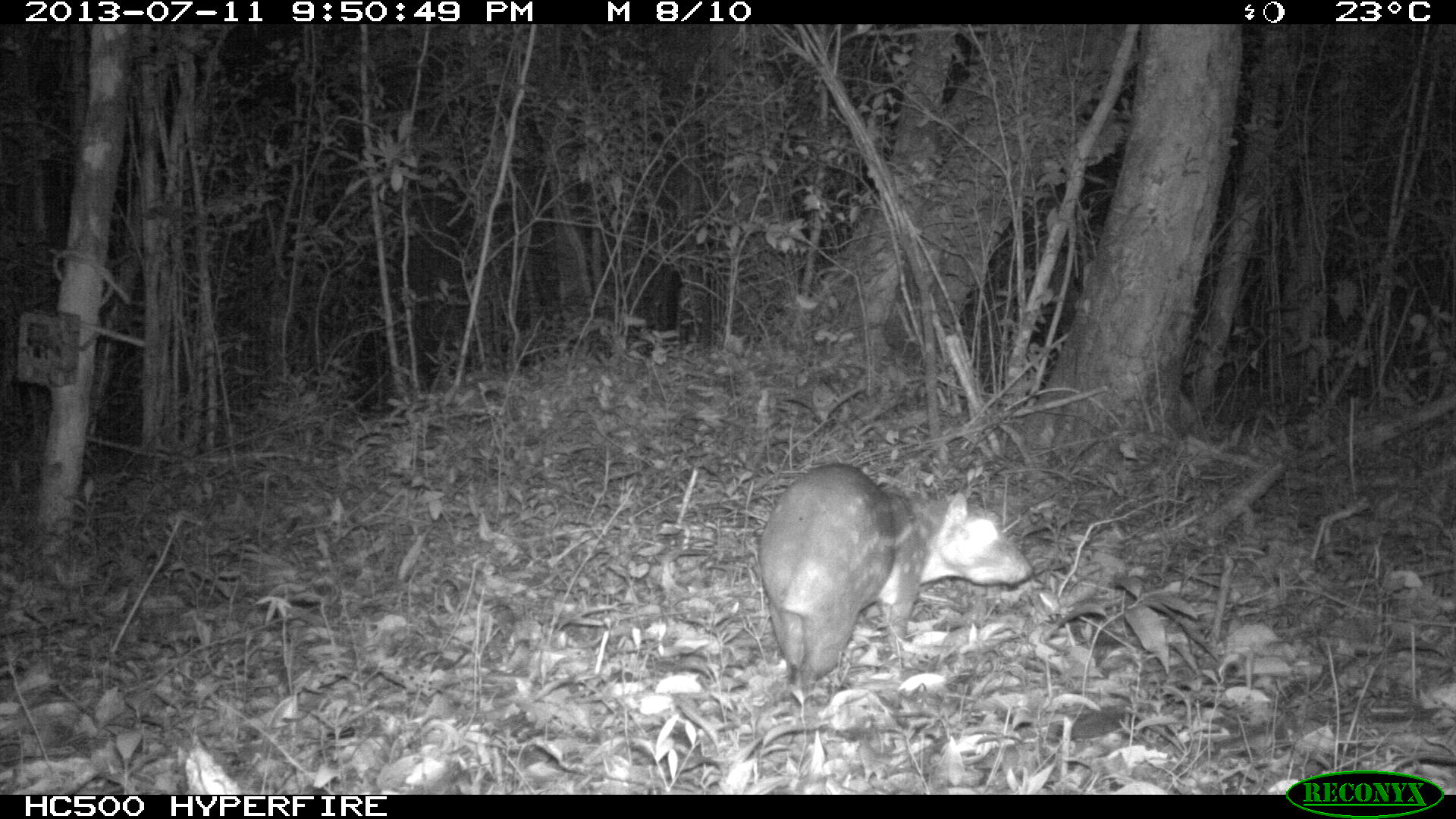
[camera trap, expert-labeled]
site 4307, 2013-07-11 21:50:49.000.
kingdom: Animalia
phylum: Chordata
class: Mammalia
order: Rodentia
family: Cuniculidae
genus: Cuniculus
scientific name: Cuniculus paca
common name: lowland paca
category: agouti paca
Agouti paca (lowland paca) (Cuniculus paca), count 1.